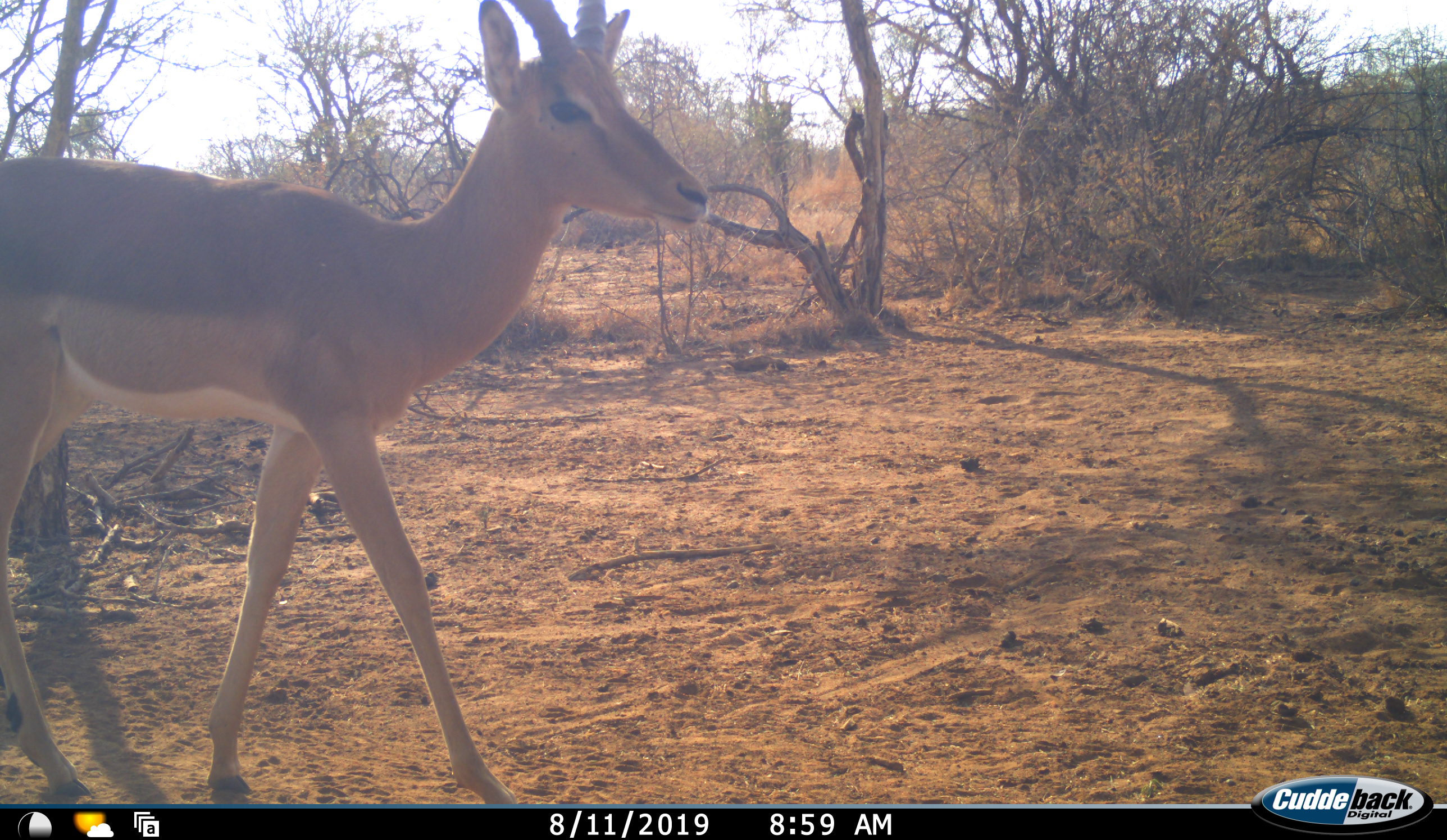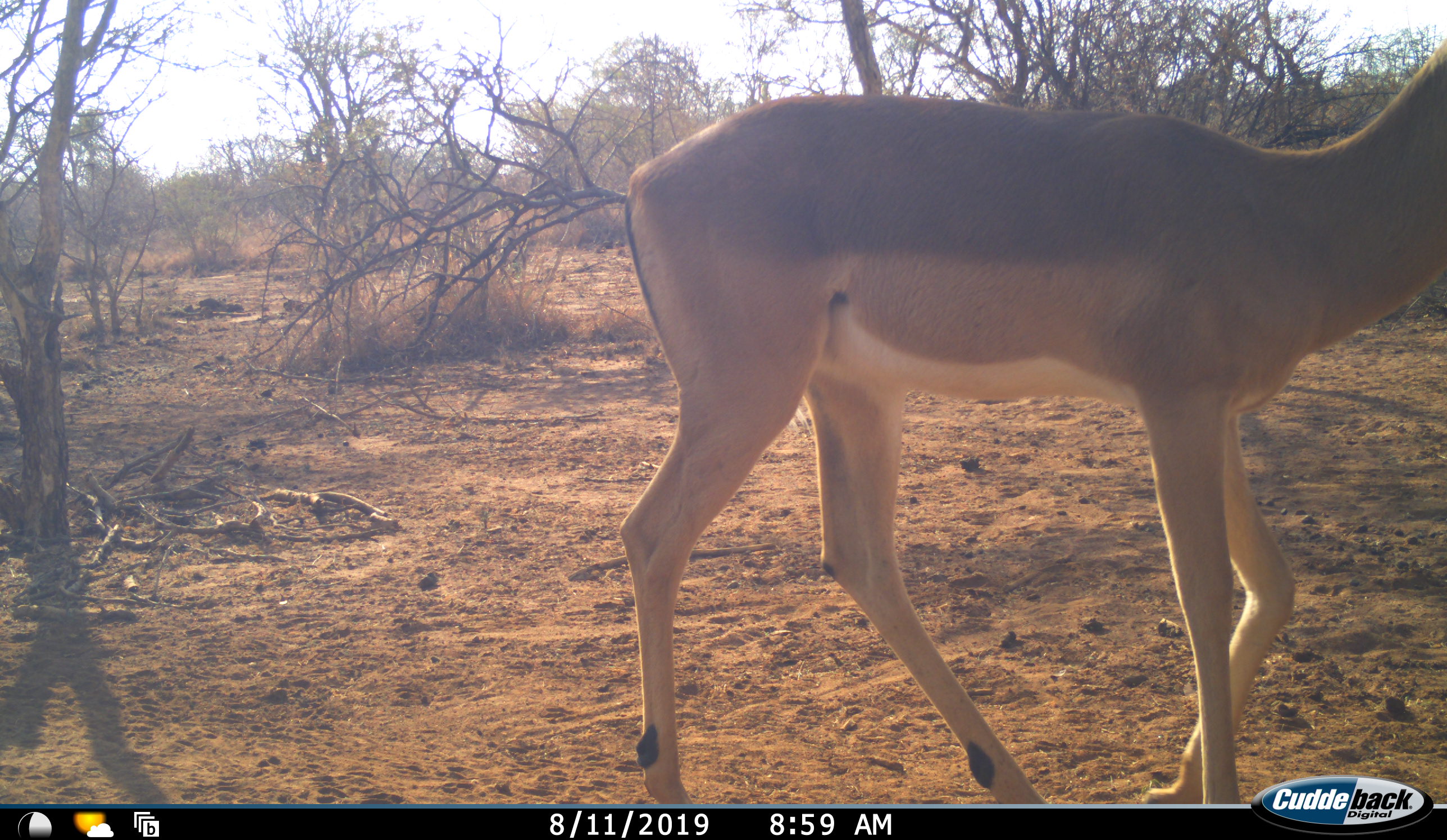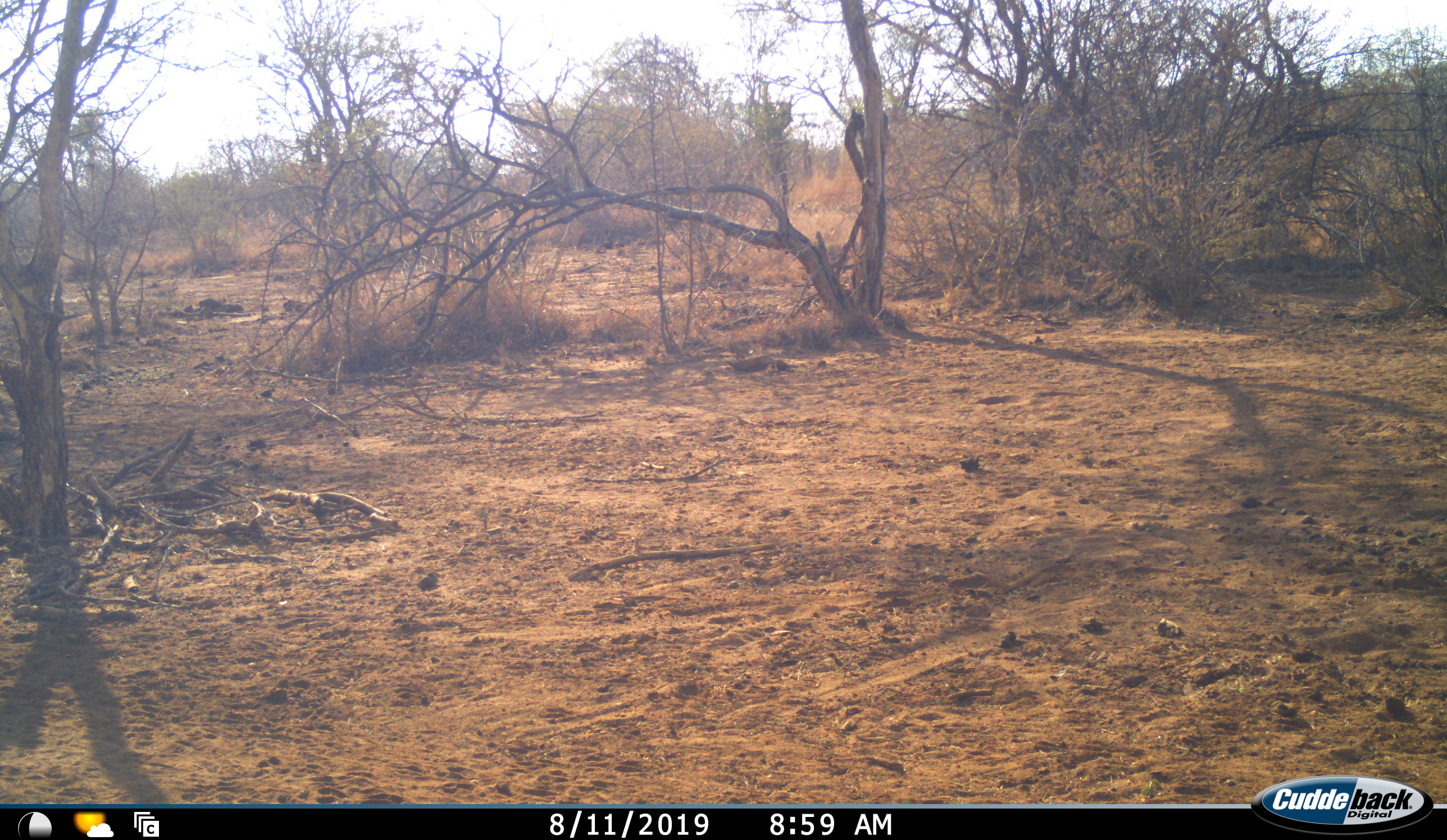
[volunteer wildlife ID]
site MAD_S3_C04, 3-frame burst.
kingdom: Animalia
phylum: Chordata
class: Mammalia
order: Artiodactyla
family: Bovidae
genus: Aepyceros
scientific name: Aepyceros melampus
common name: impala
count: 1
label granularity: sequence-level